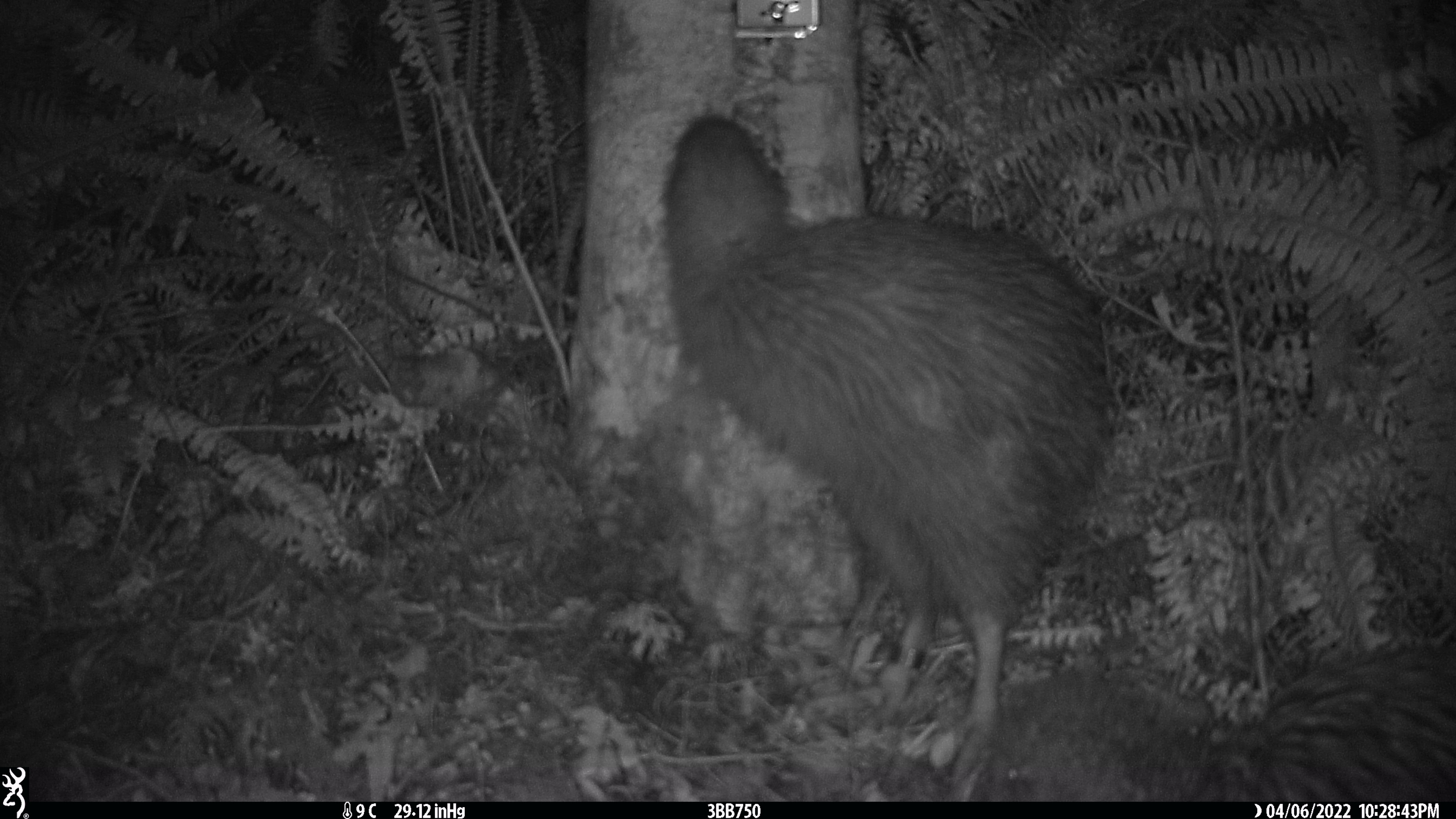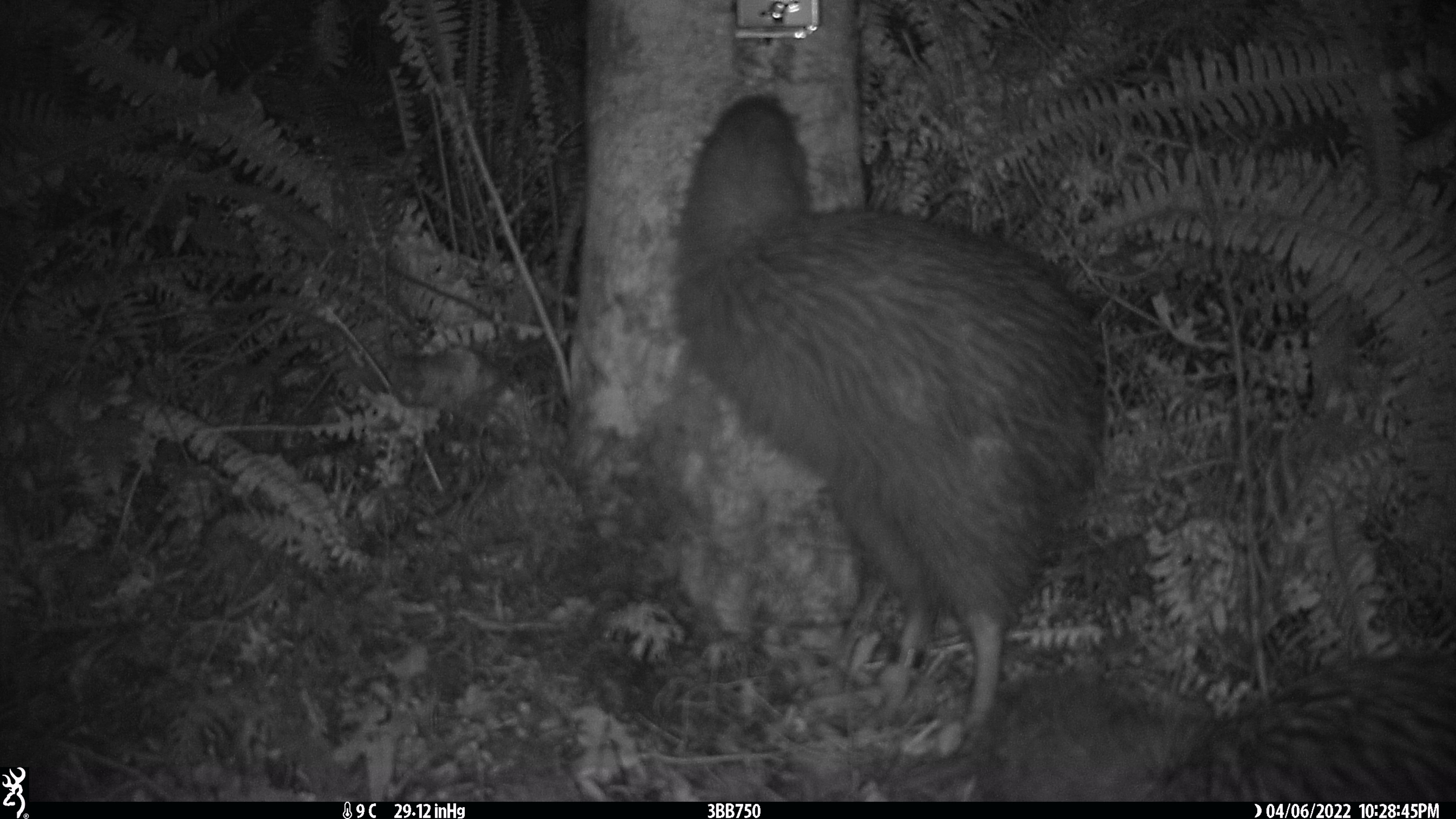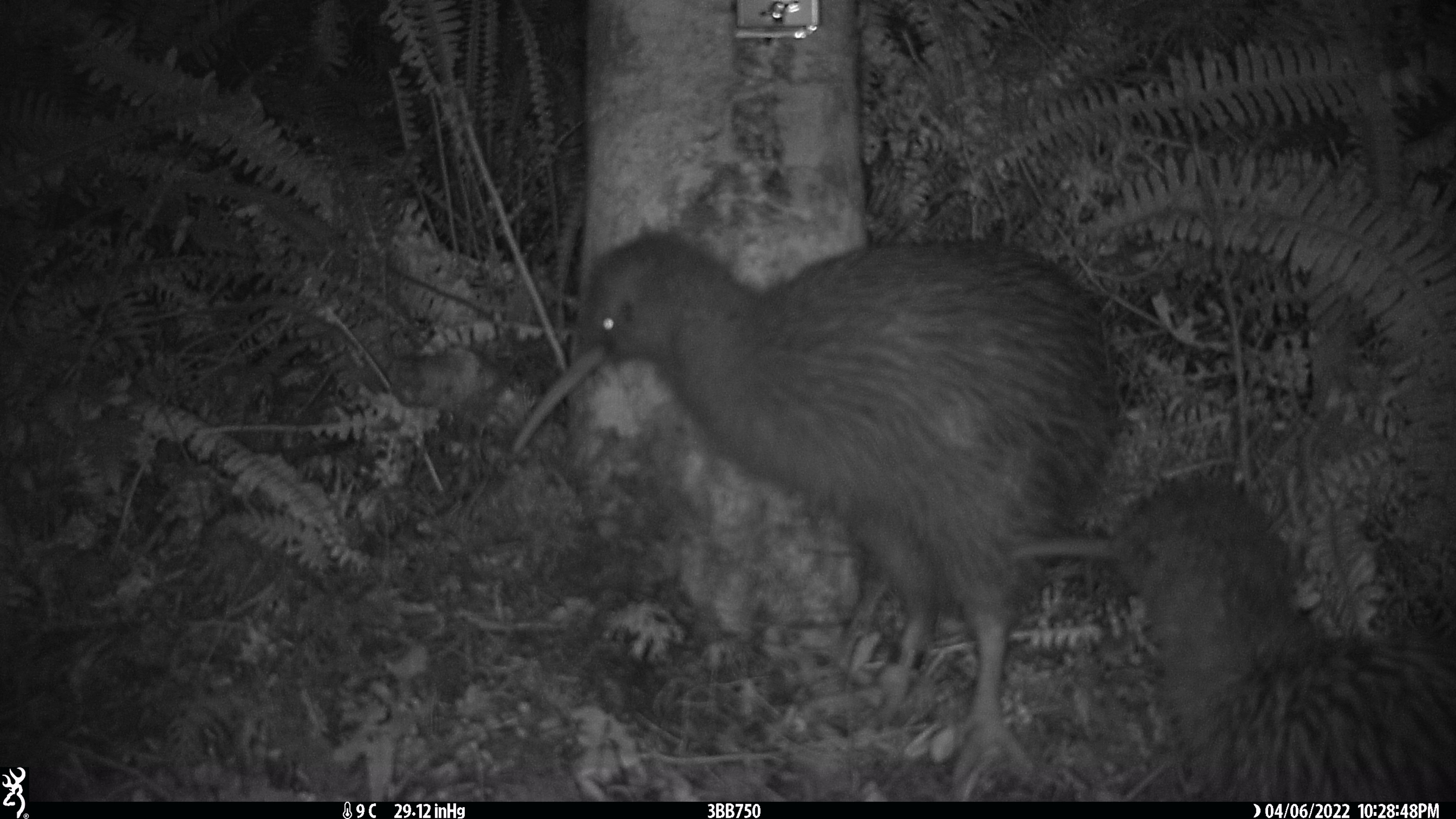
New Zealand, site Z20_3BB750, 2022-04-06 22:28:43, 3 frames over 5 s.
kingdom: Animalia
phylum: Chordata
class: Aves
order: Apterygiformes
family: Apterygidae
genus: Apteryx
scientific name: Apteryx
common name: kiwi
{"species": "kiwi (Apteryx)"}